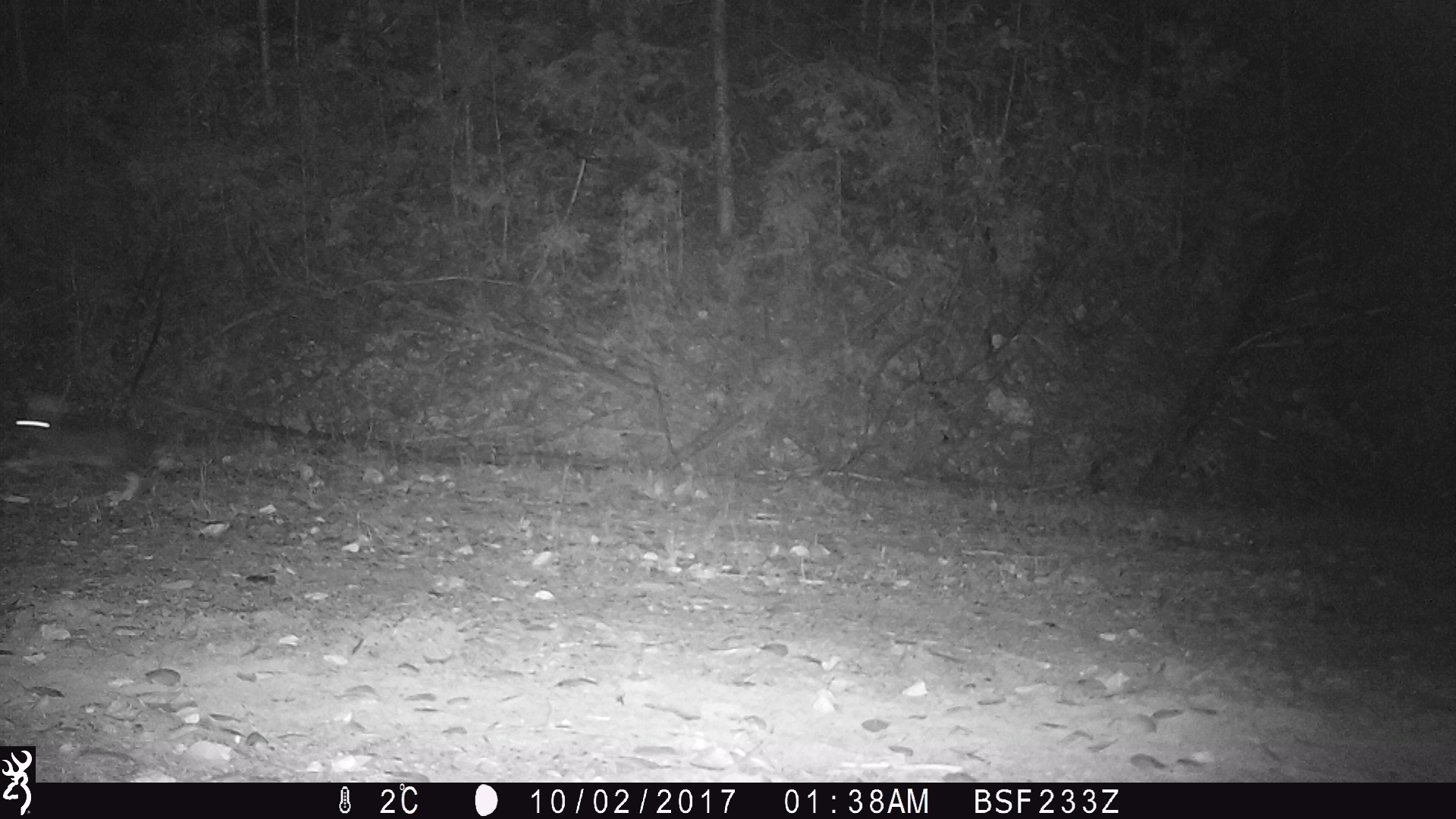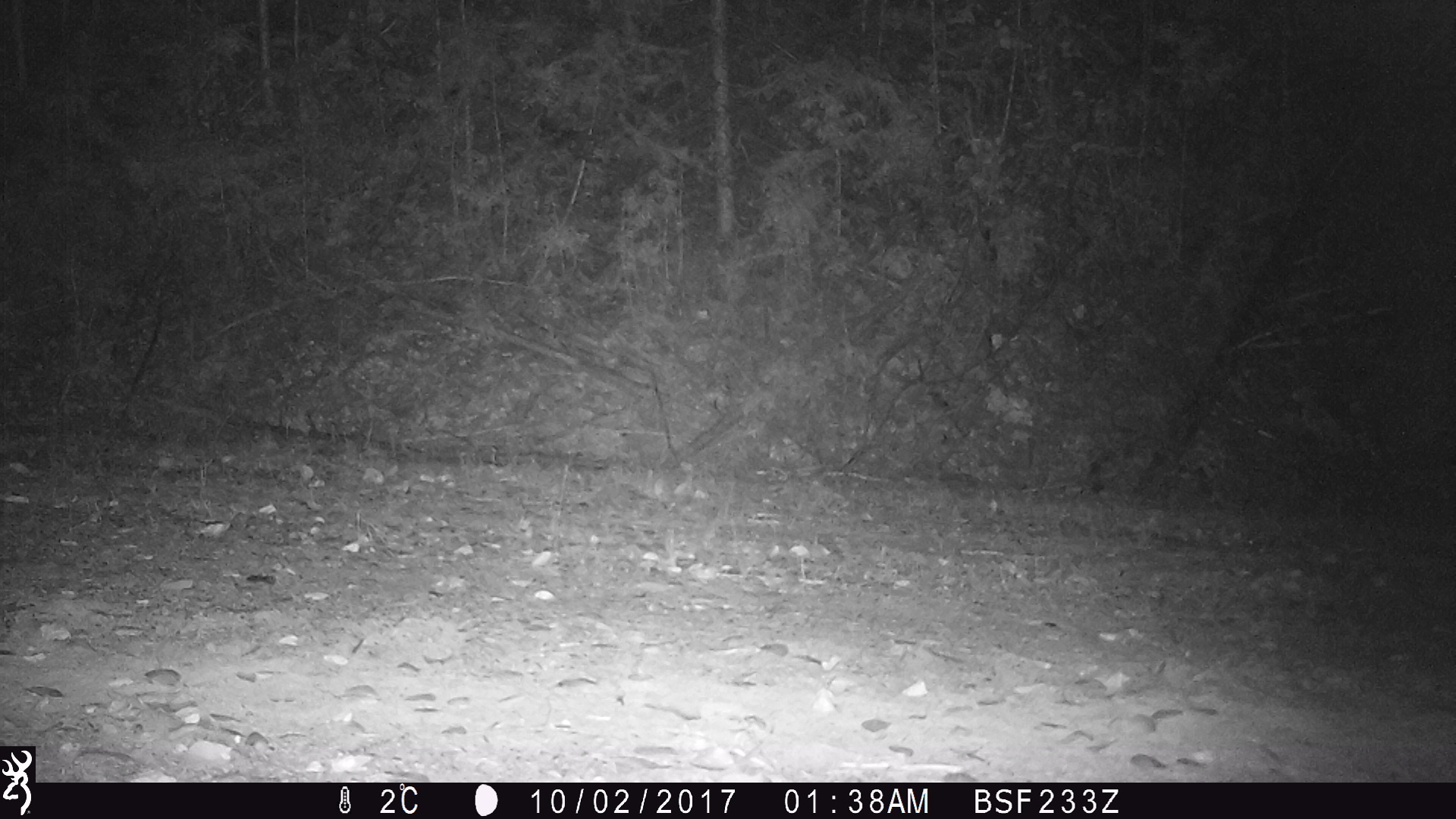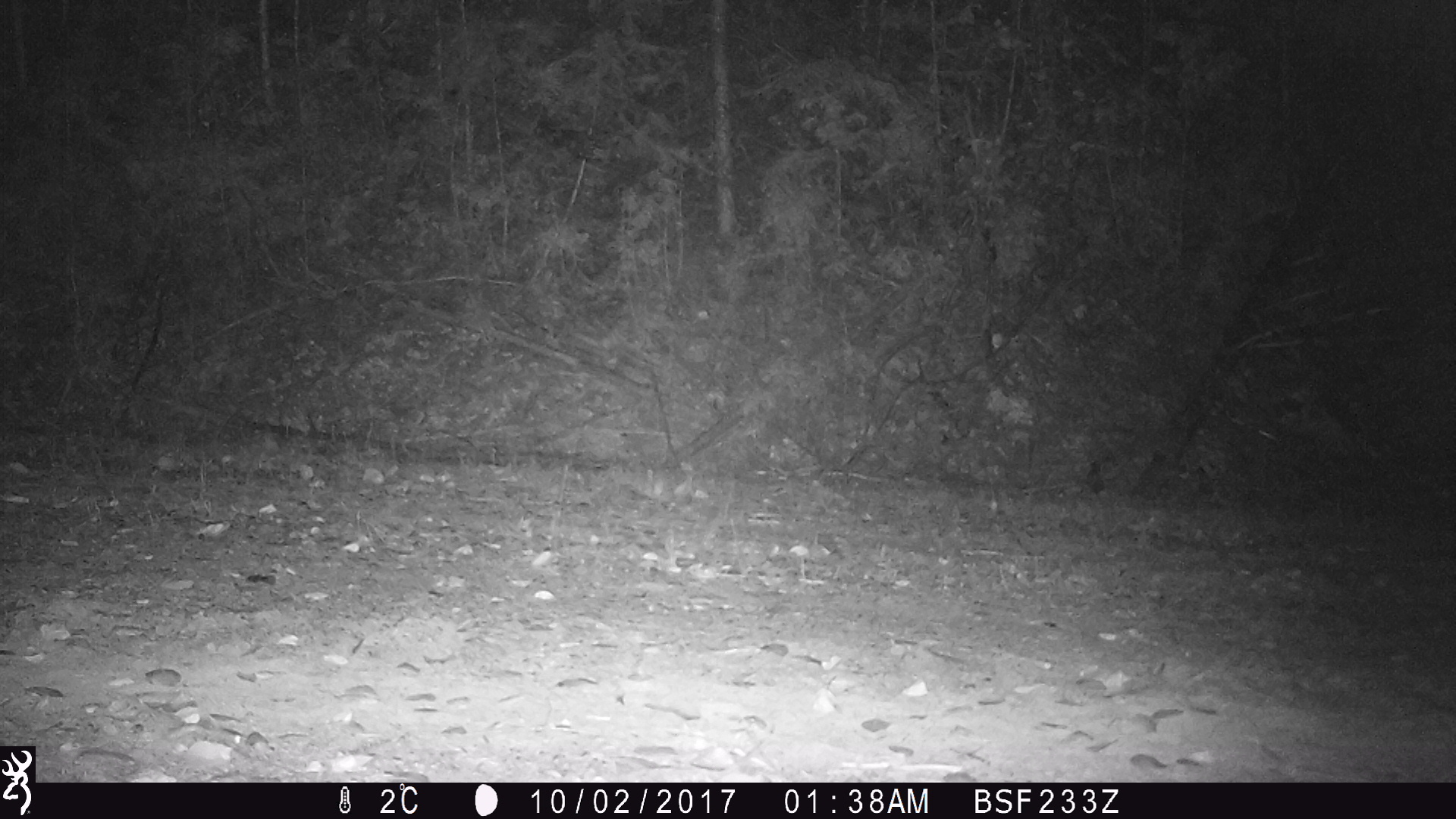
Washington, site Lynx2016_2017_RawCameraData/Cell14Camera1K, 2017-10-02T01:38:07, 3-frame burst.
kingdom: Animalia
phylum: Chordata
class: Mammalia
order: Lagomorpha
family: Leporidae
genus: Lepus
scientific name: Lepus americanus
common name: snowshoe hare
Lepus americanus (snowshoe hare). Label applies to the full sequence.